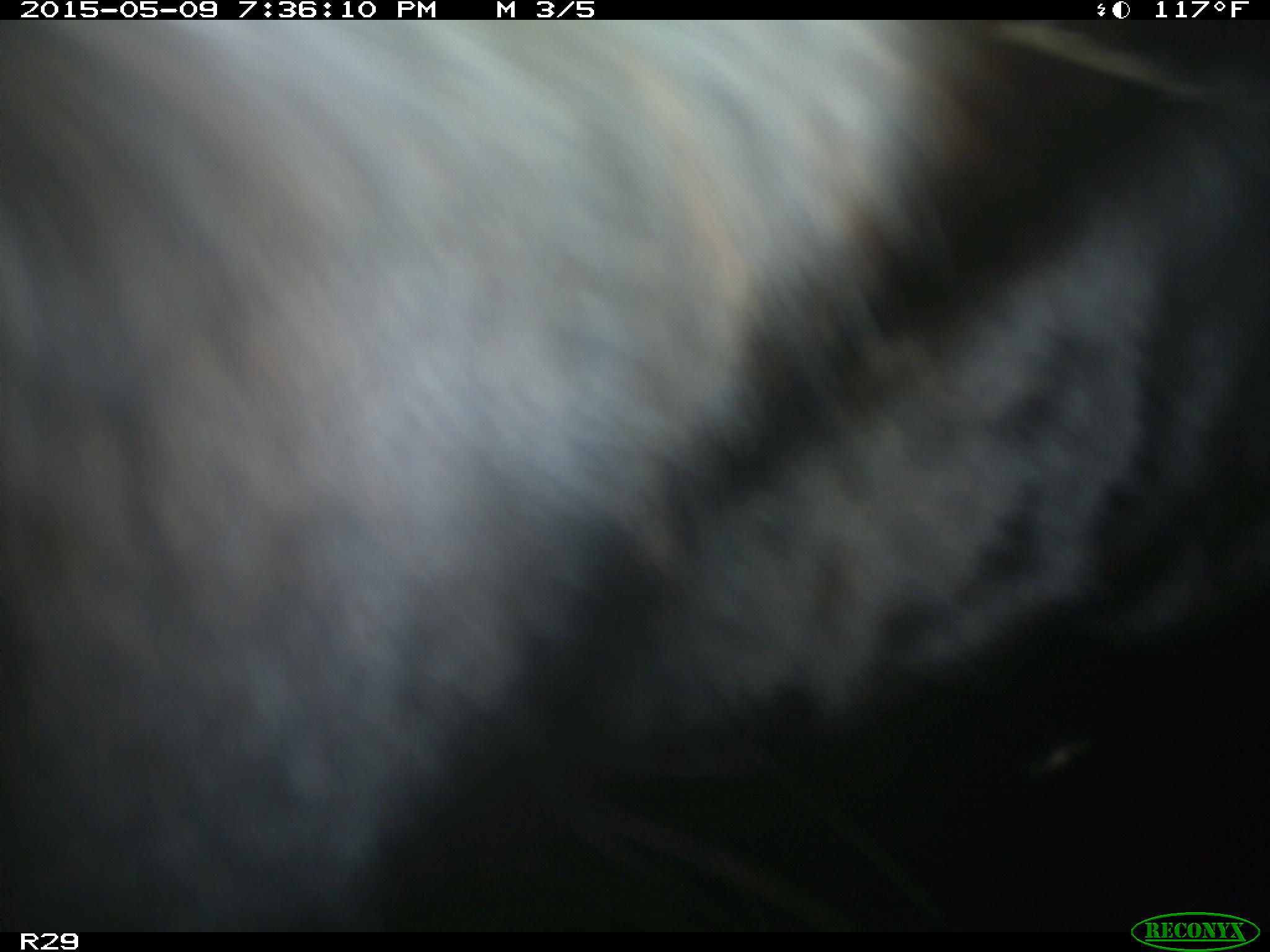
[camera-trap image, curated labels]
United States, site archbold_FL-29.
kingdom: Animalia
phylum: Chordata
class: Mammalia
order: Artiodactyla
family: Bovidae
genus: Bos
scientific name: Bos taurus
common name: domestic cow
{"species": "Bos taurus (domestic cow)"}